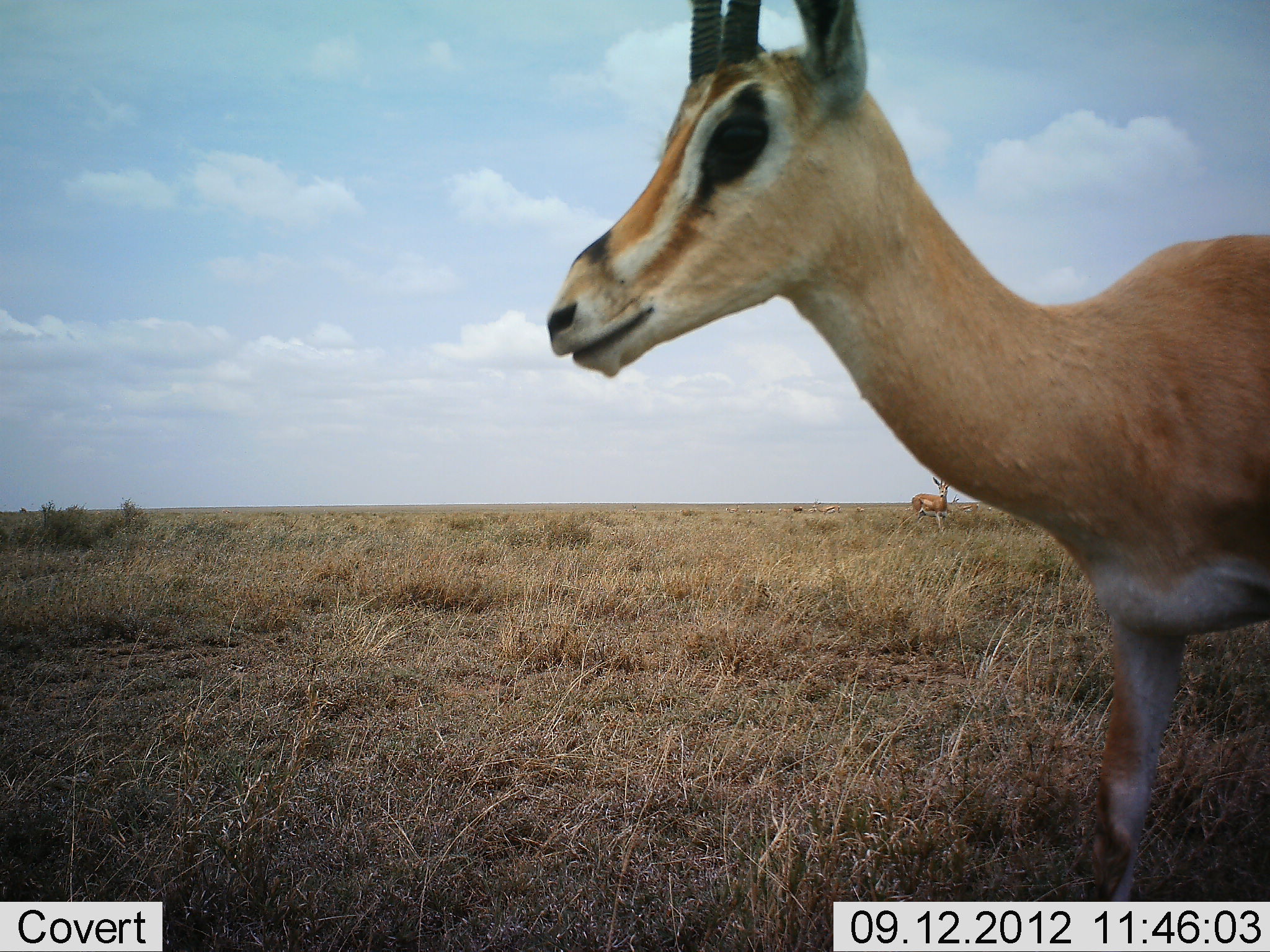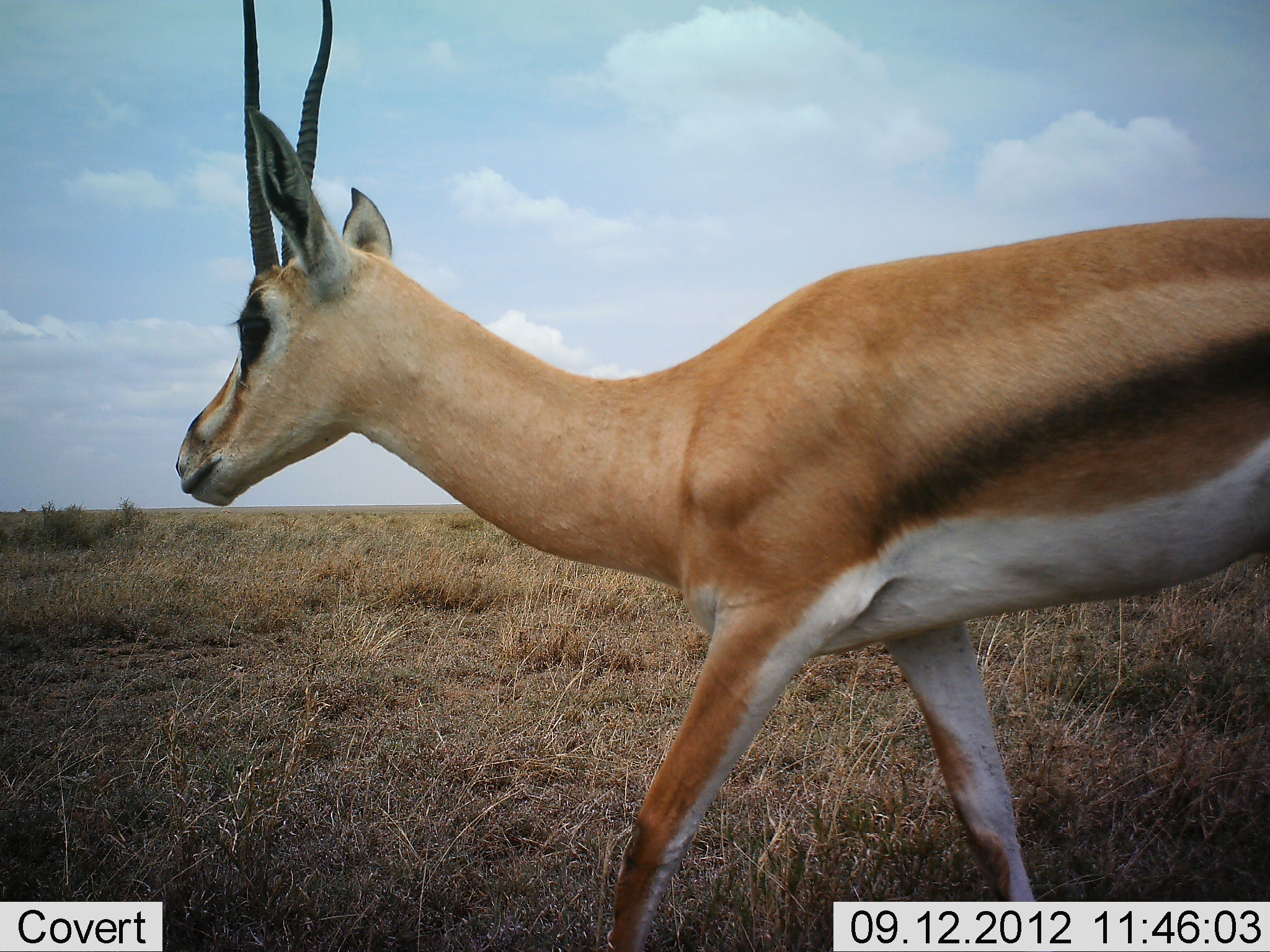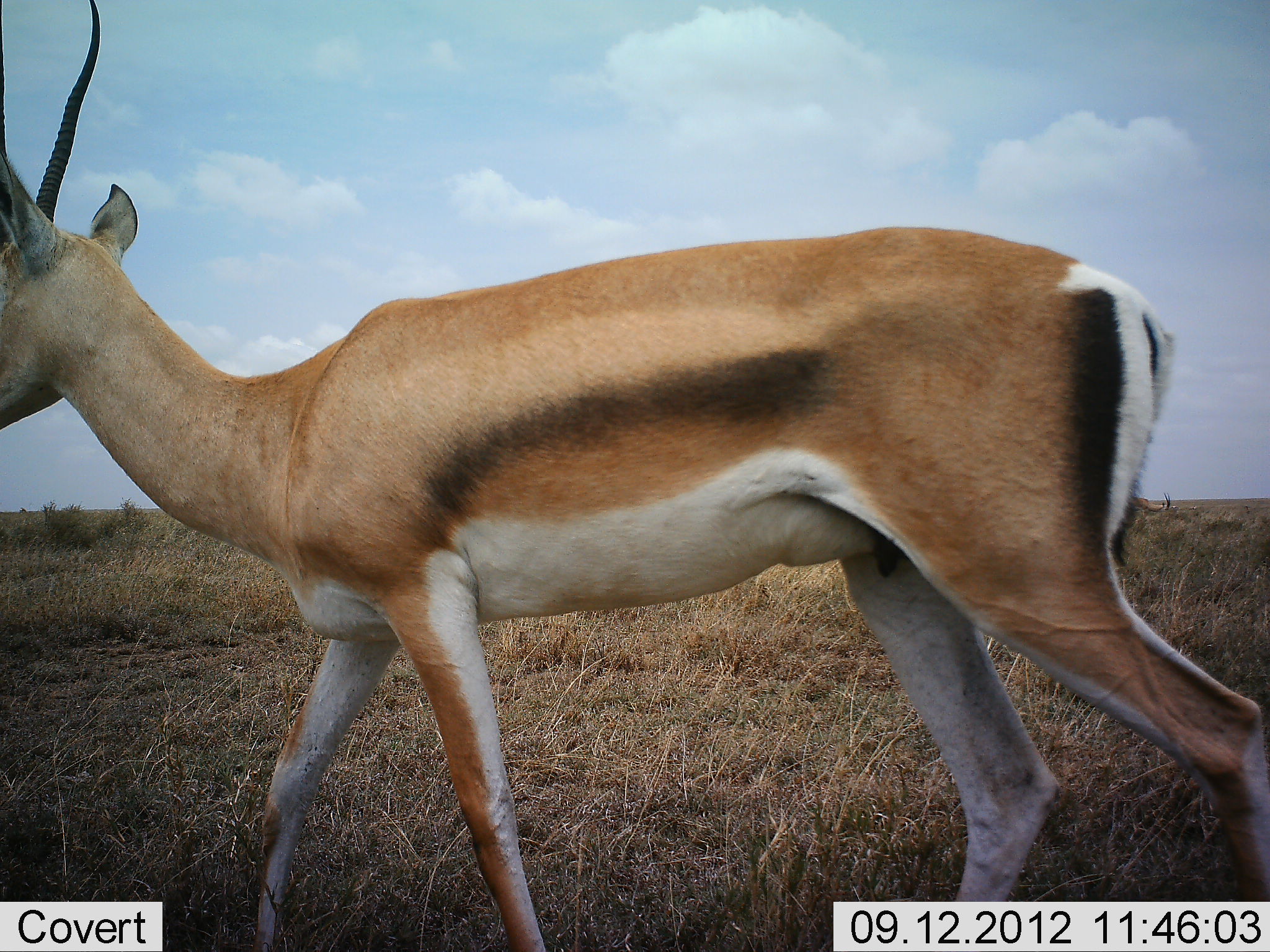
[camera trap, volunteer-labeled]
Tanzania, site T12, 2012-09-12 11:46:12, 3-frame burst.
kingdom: Animalia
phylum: Chordata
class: Mammalia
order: Artiodactyla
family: Bovidae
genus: Eudorcas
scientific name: Eudorcas thomsonii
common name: thomson's gazelle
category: gazellethomsons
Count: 1.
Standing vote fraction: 18%.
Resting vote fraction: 0%.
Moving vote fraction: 91%.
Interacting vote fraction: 0%.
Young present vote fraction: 0%.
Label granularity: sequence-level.